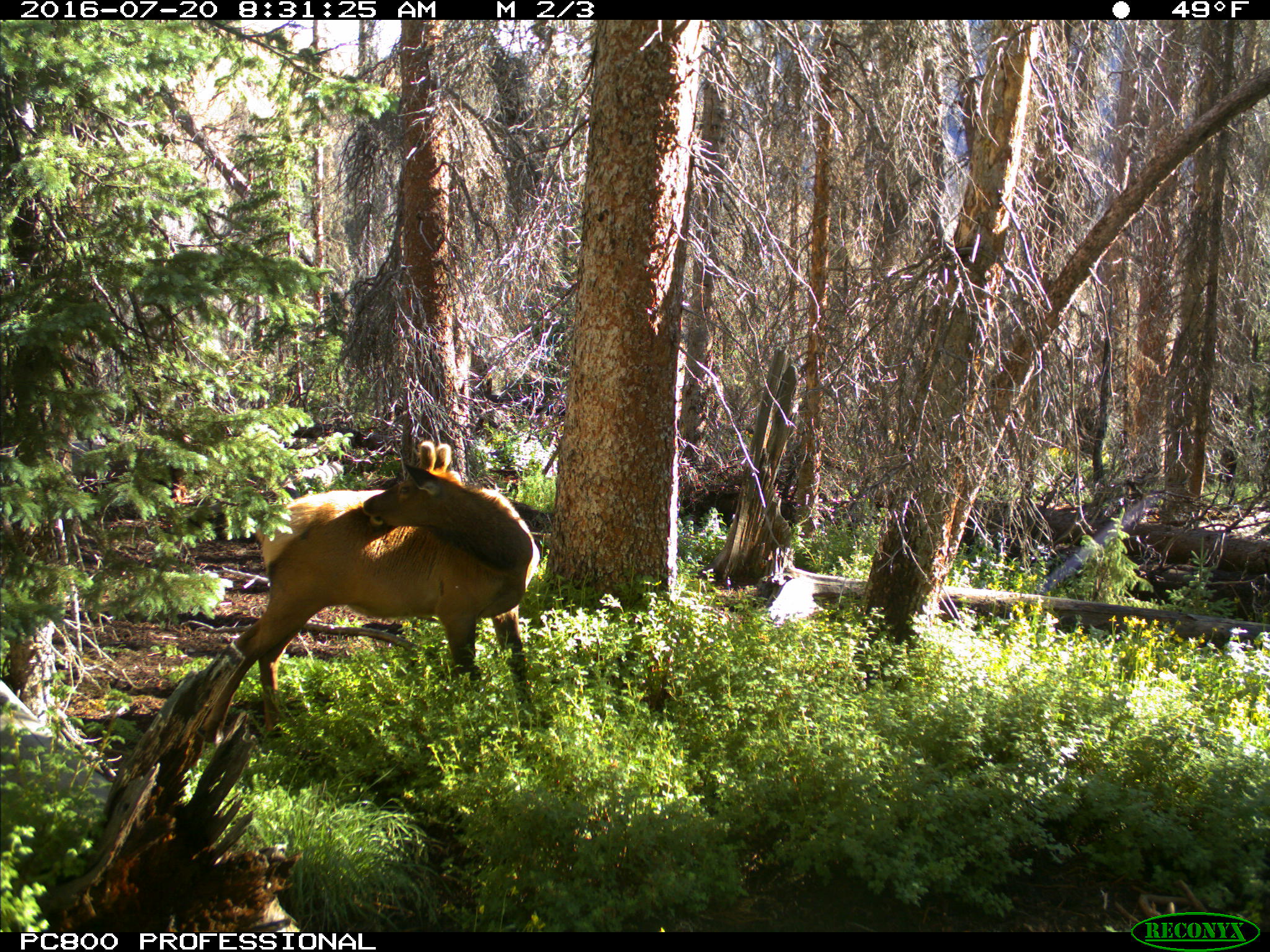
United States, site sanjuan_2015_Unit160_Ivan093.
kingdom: Animalia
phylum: Chordata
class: Mammalia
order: Artiodactyla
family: Cervidae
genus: Cervus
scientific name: Cervus elaphus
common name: red deer